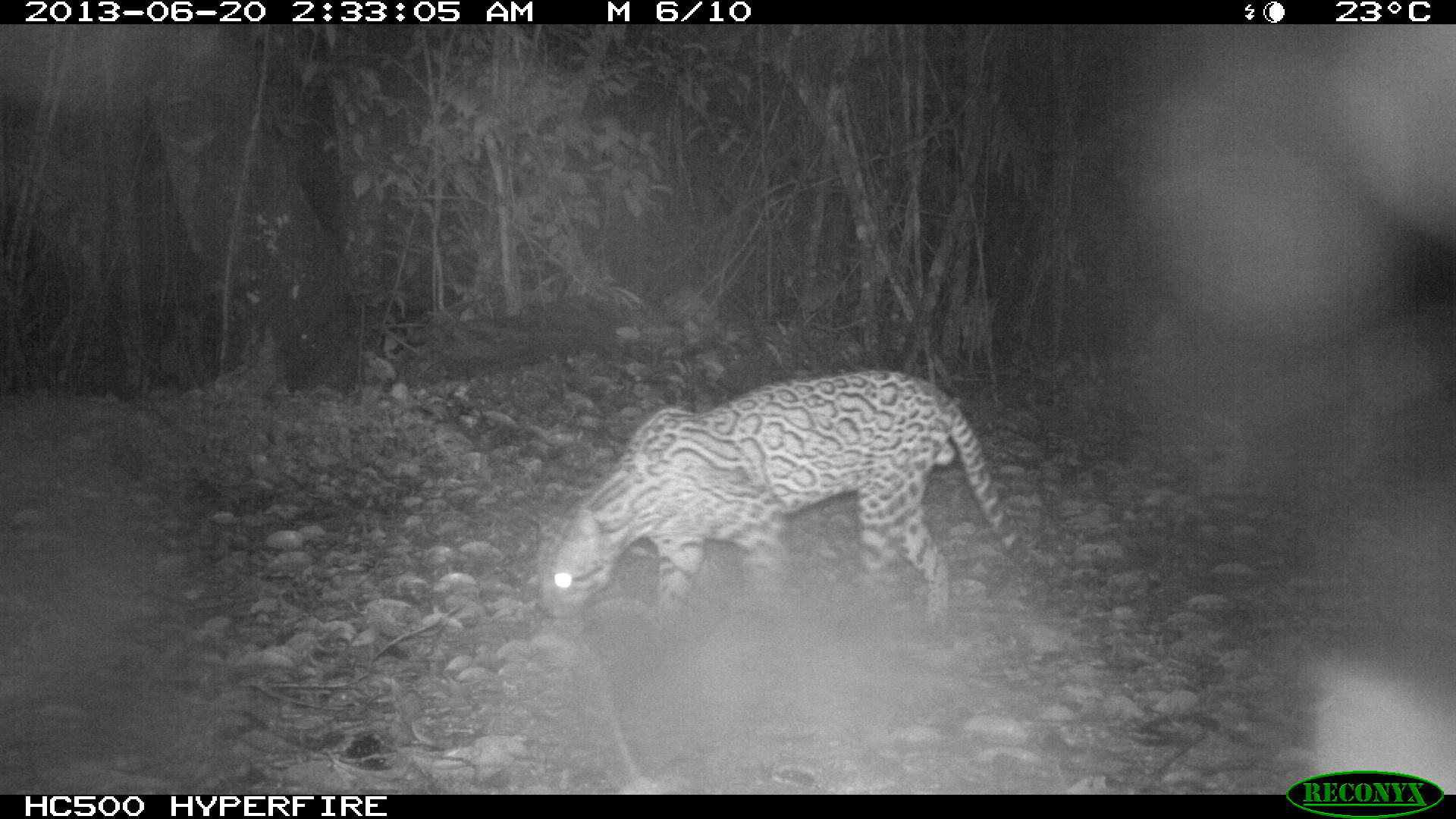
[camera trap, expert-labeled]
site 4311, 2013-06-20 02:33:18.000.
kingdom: Animalia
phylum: Chordata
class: Mammalia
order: Carnivora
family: Felidae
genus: Leopardus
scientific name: Leopardus pardalis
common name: ocelot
Leopardus pardalis (ocelot), count 1, sex male.